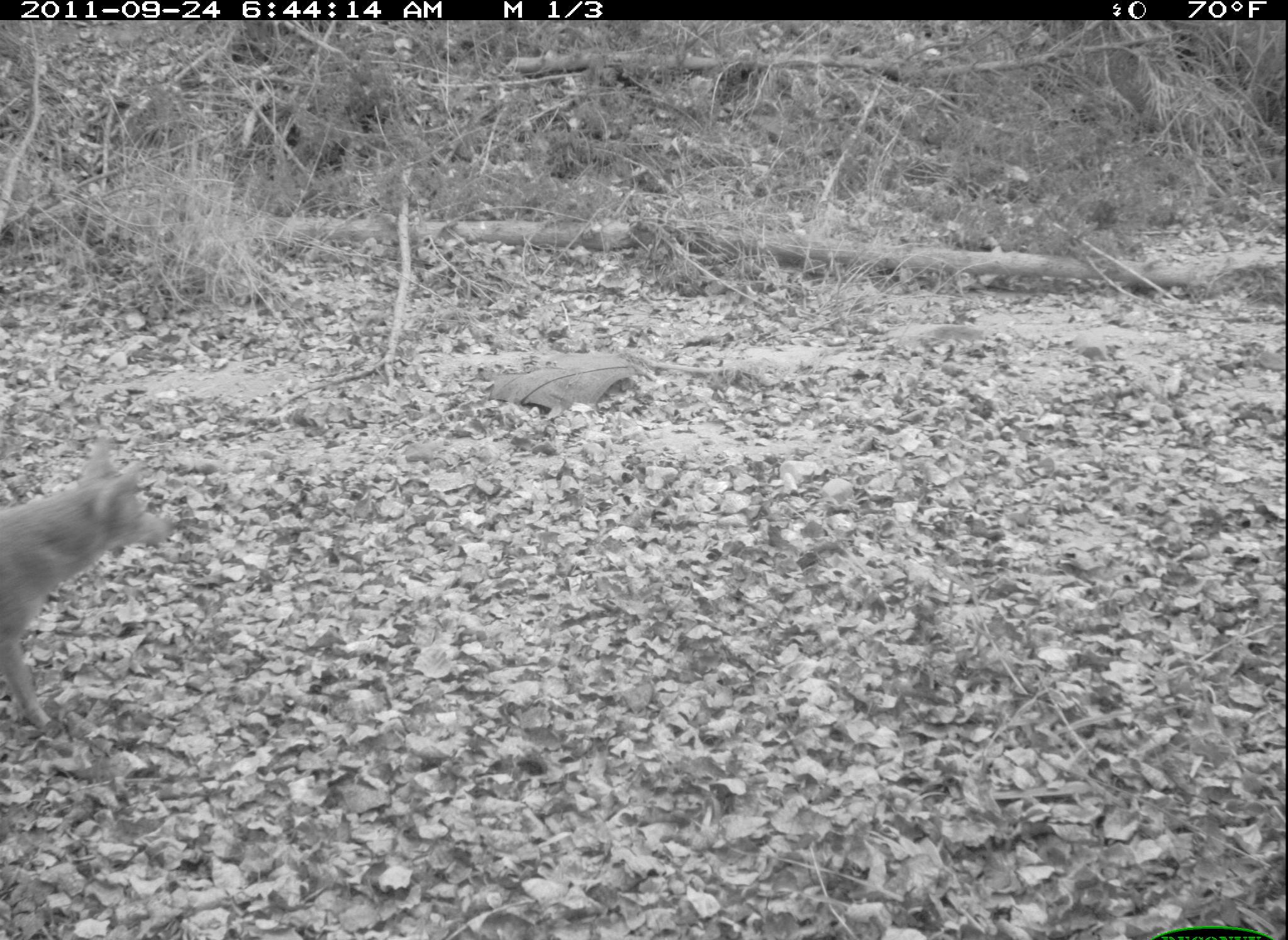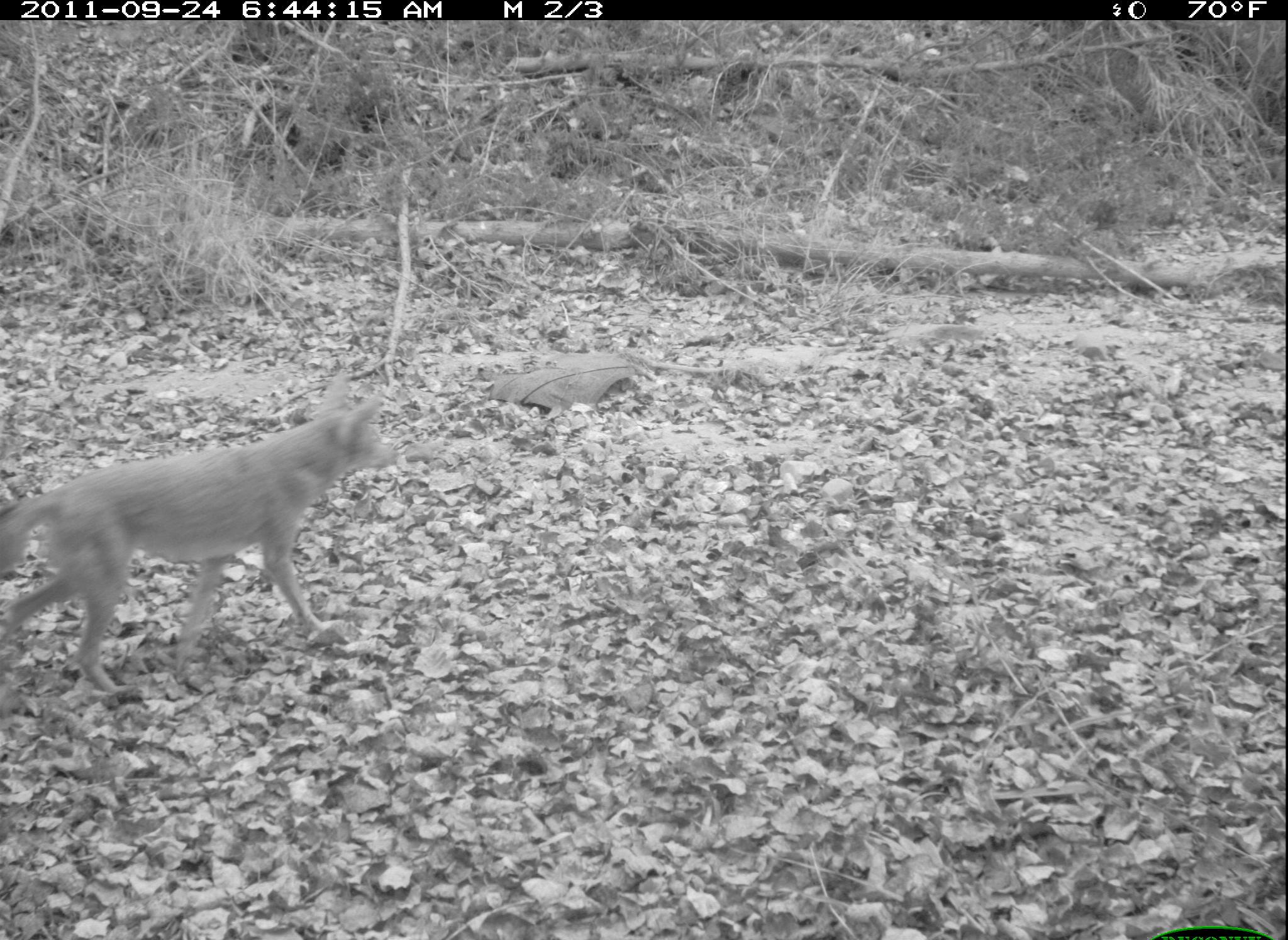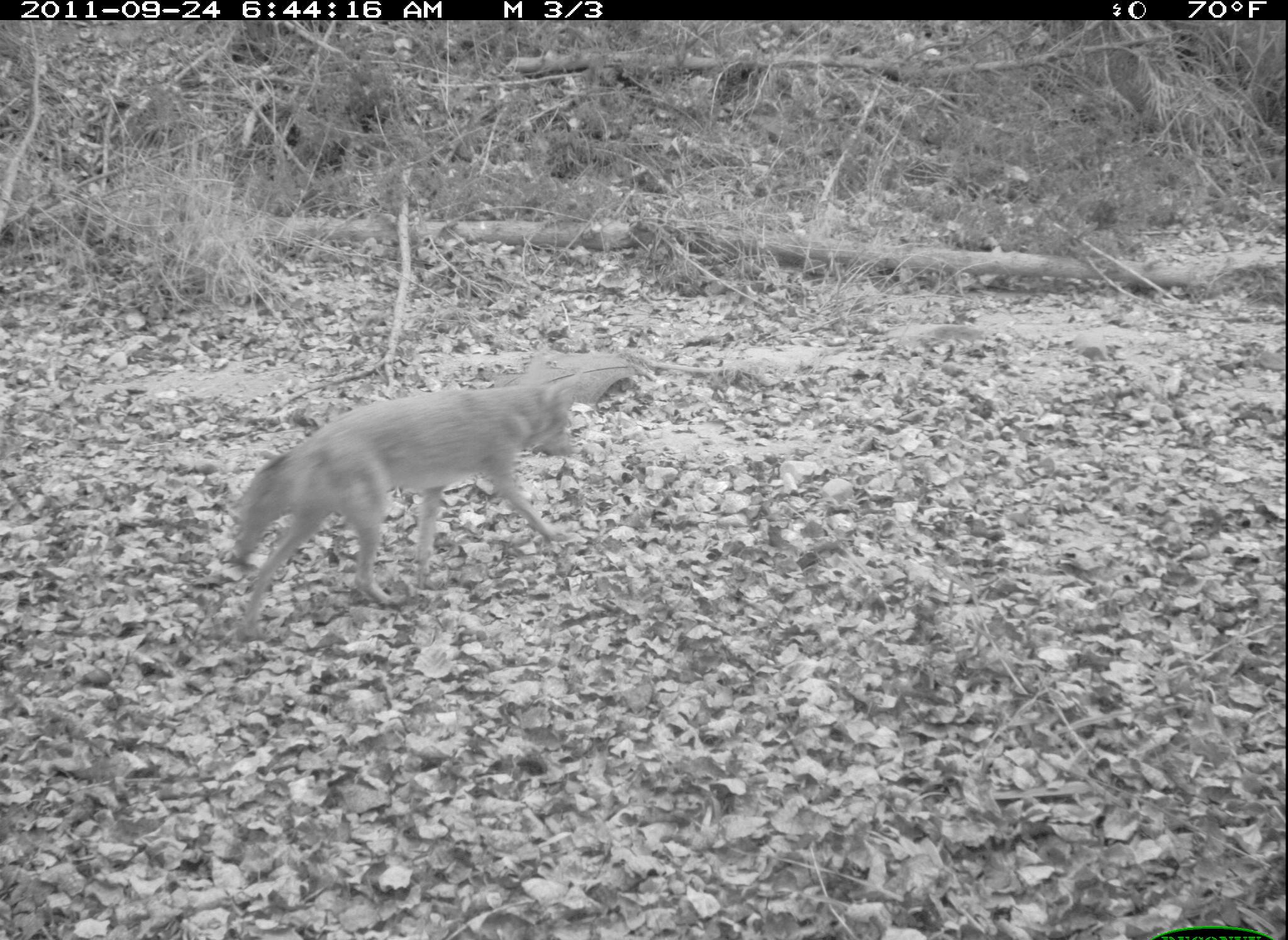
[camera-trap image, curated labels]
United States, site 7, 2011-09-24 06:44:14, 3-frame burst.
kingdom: Animalia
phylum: Chordata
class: Mammalia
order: Carnivora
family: Canidae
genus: Canis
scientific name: Canis latrans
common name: coyote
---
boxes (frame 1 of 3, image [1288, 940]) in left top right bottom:
coyote: 0 428 184 736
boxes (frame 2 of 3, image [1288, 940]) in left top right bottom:
coyote: 2 362 409 712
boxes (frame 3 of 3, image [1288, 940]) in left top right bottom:
coyote: 205 346 602 616